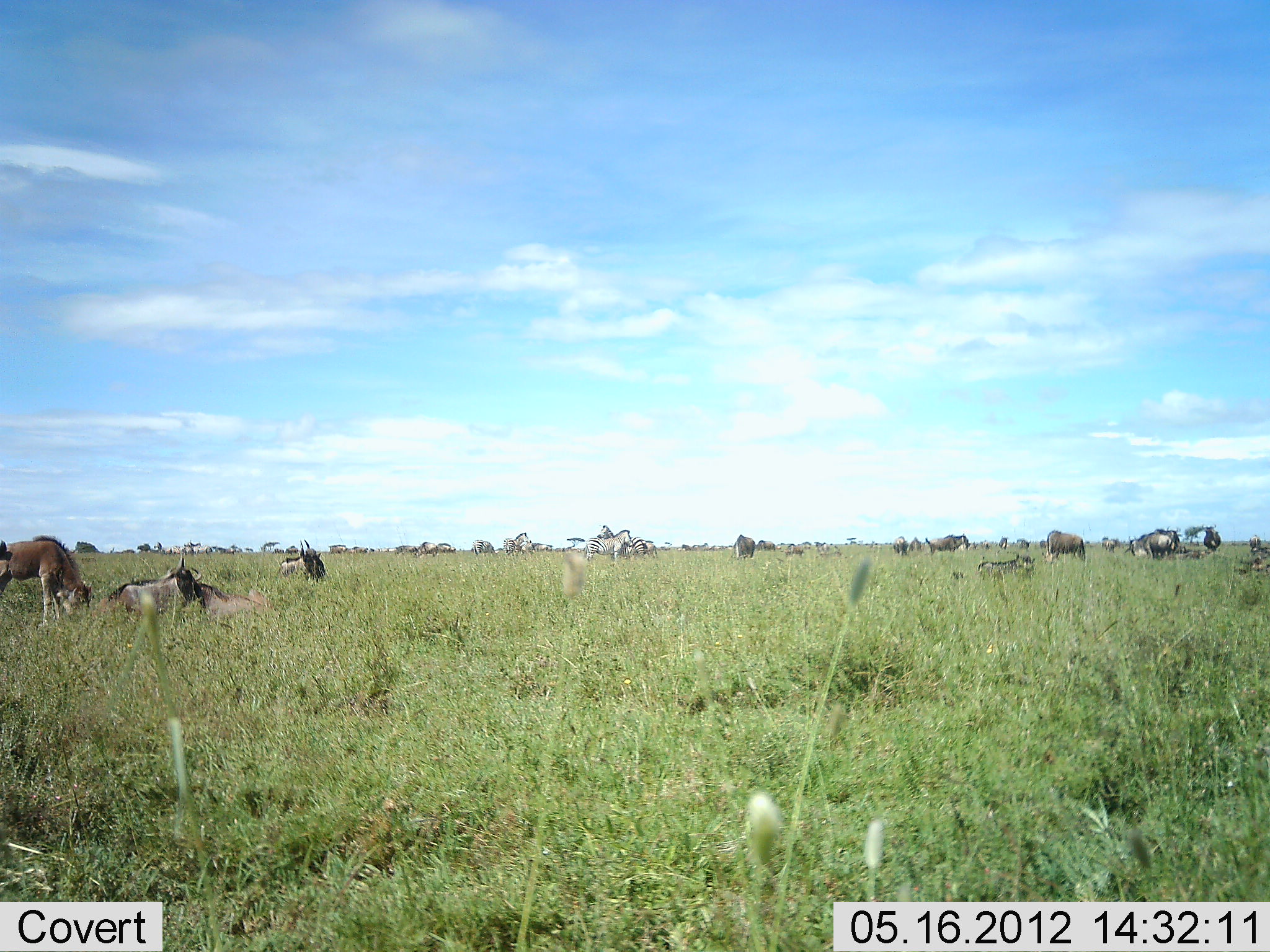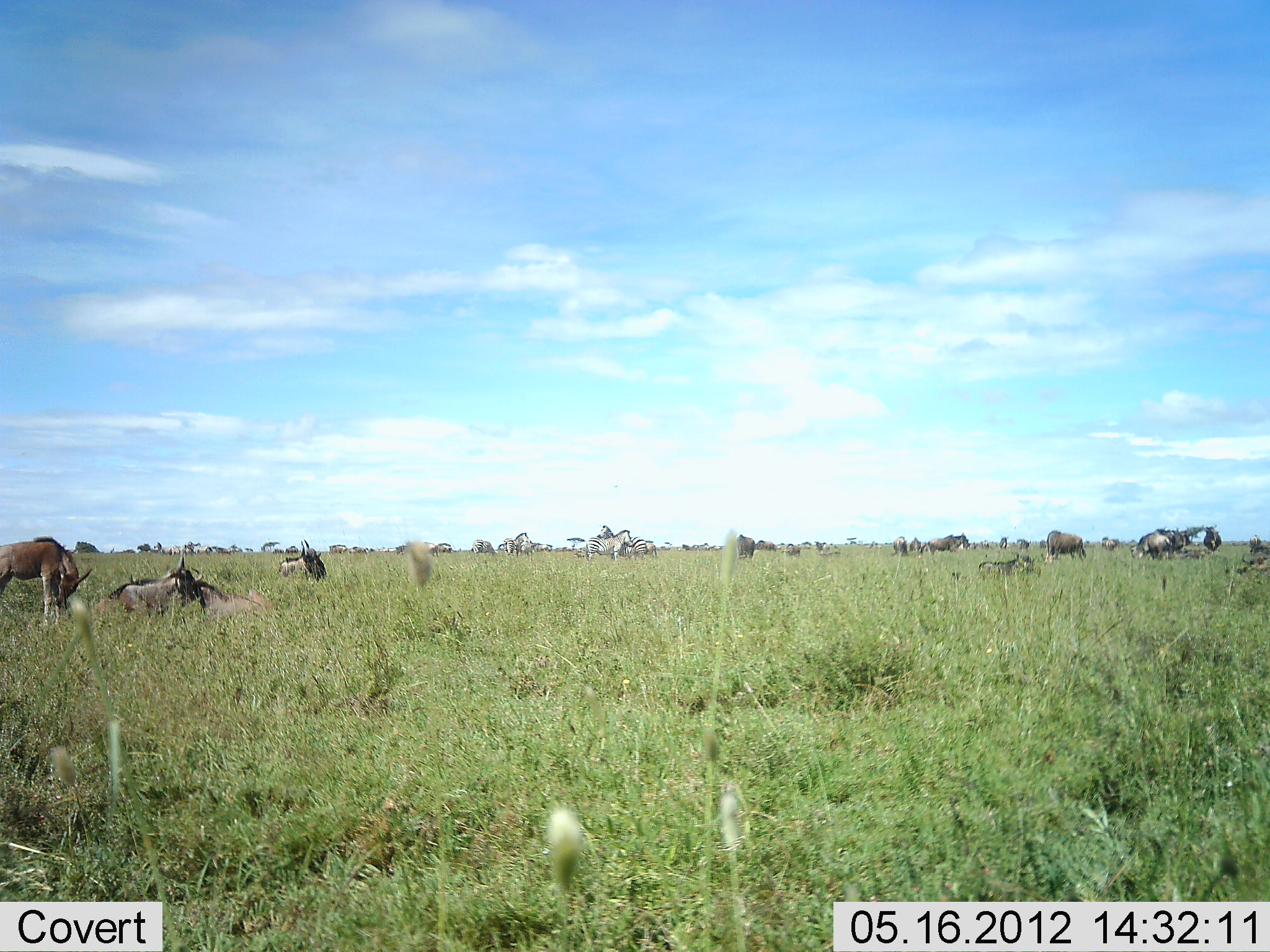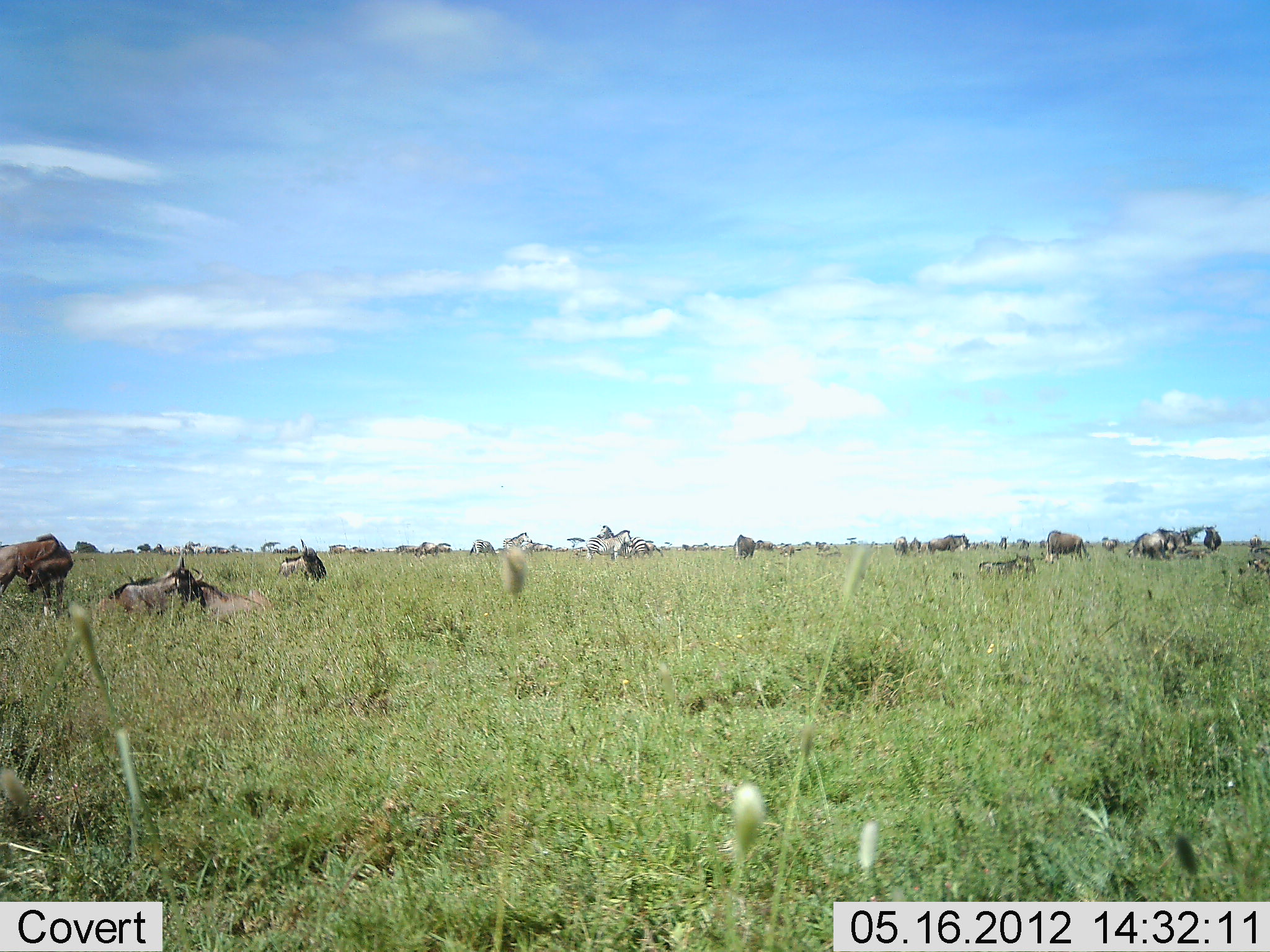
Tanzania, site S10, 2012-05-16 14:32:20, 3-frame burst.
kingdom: Animalia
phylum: Chordata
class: Mammalia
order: Artiodactyla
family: Bovidae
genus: Connochaetes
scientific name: Connochaetes taurinus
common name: blue wildebeest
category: wildebeest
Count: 11-50.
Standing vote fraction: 57%.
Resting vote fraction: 79%.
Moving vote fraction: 0%.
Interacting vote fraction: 14%.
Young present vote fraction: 14%.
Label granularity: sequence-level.